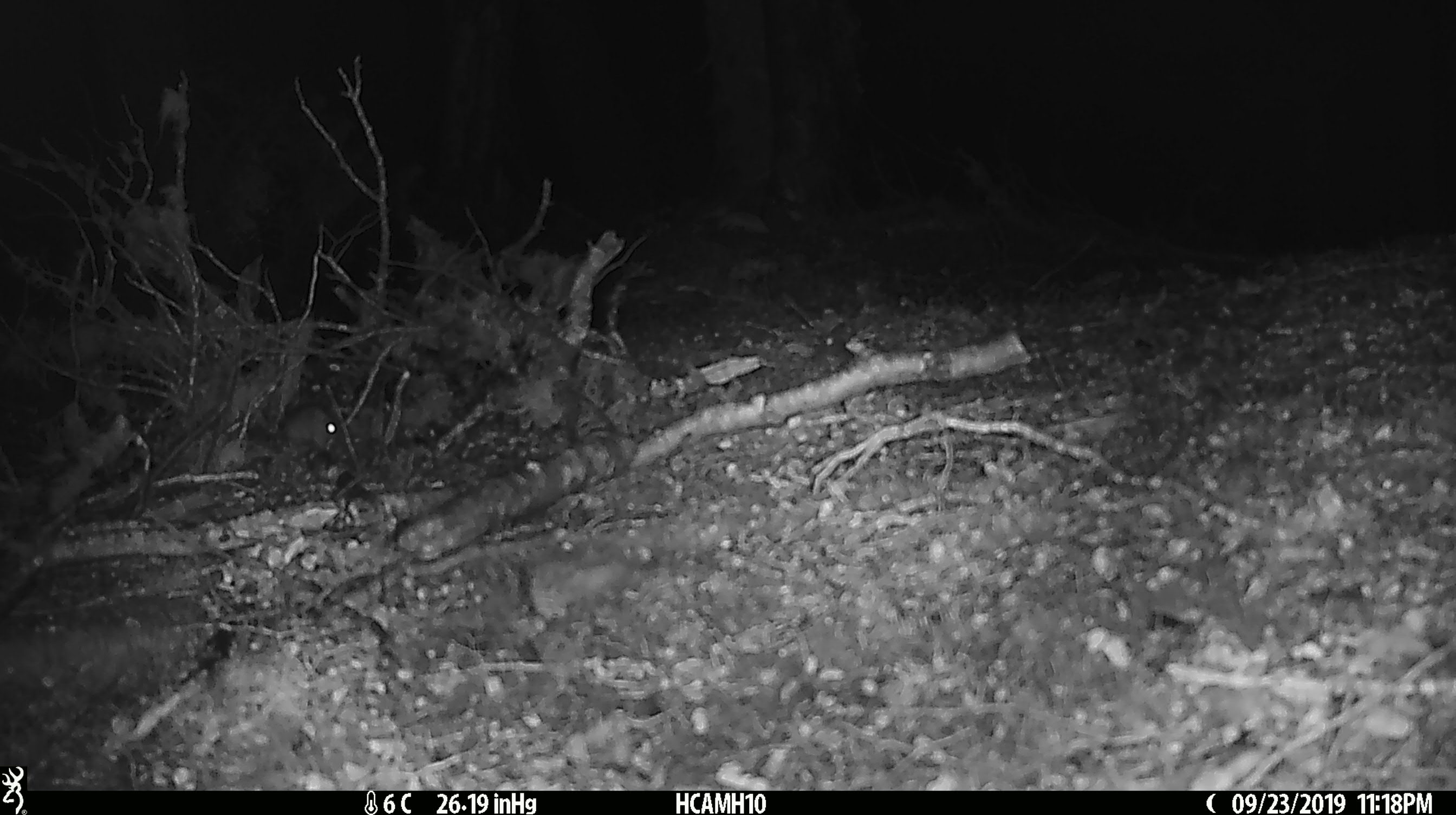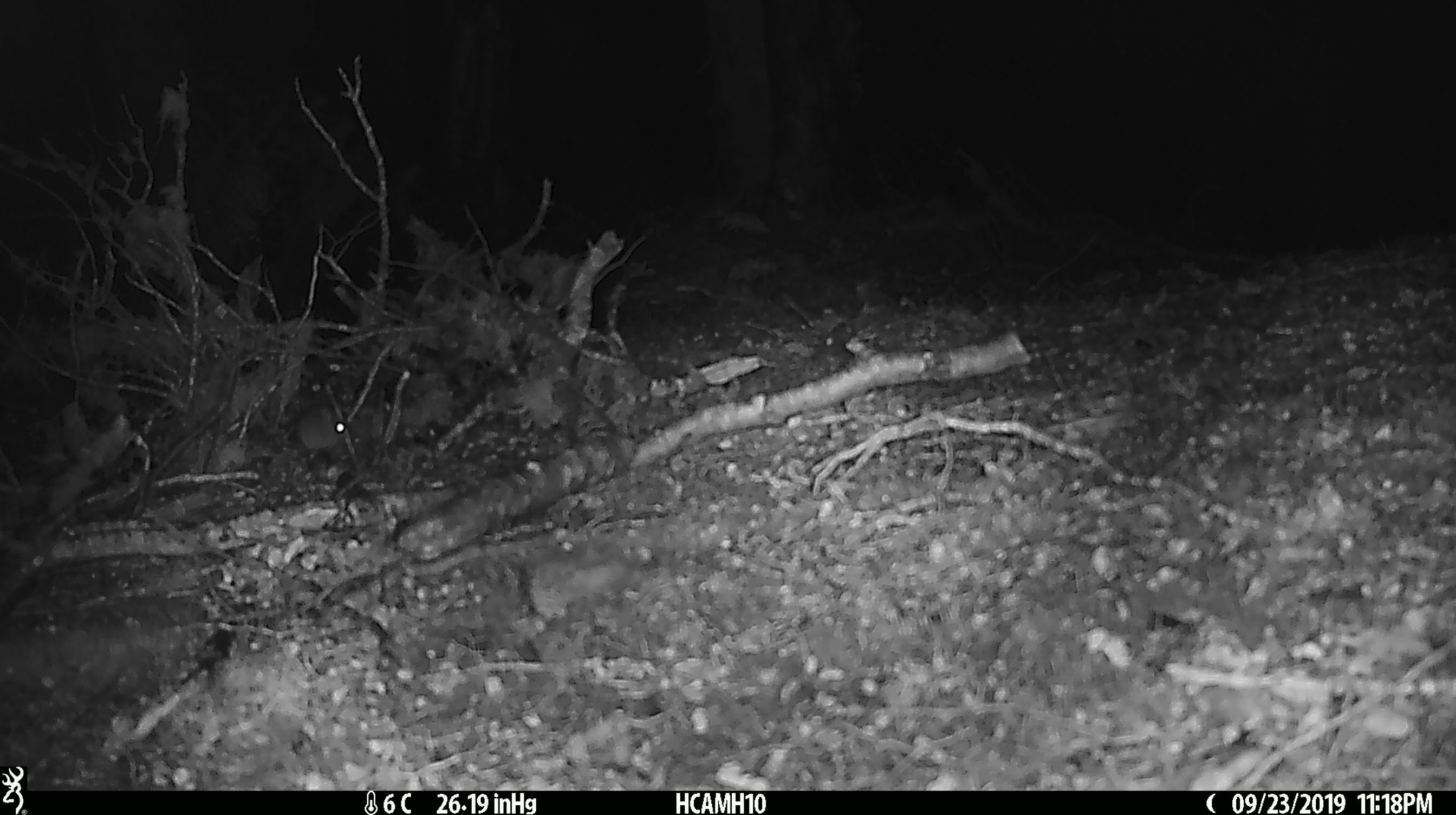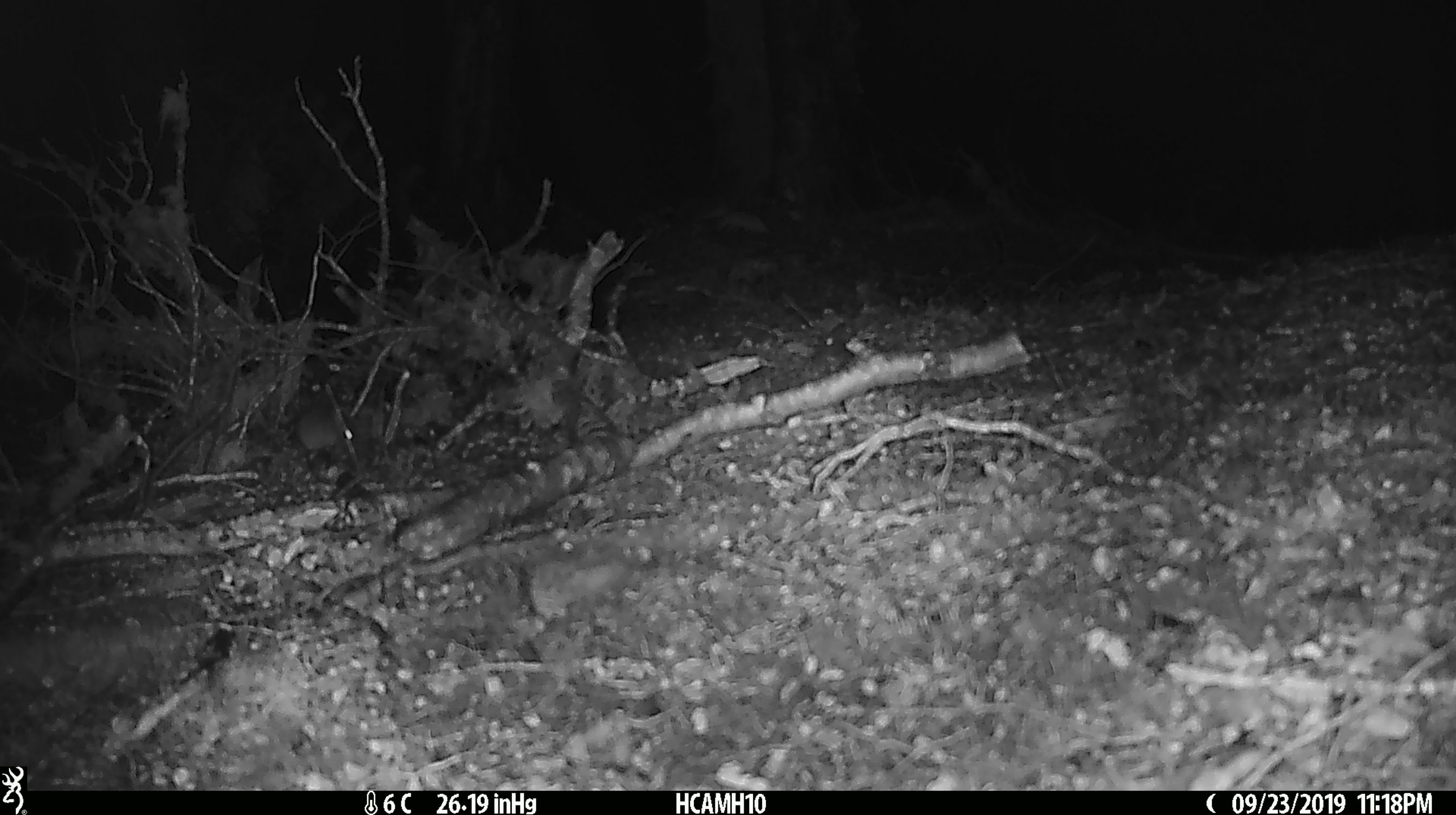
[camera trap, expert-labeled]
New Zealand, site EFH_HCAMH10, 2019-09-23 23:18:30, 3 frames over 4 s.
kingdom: Animalia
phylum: Chordata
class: Mammalia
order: Rodentia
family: Muridae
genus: Mus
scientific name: Mus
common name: mouse